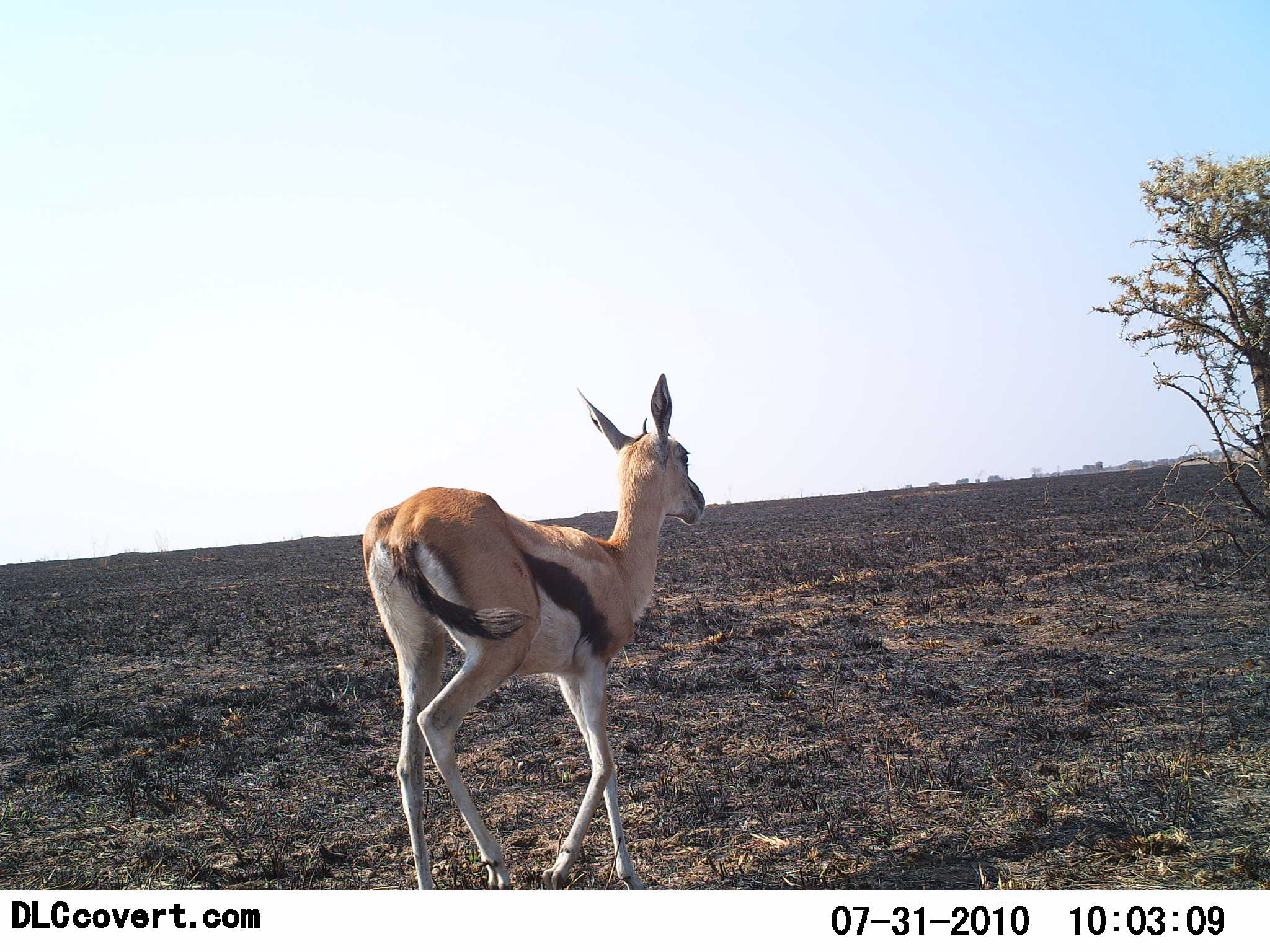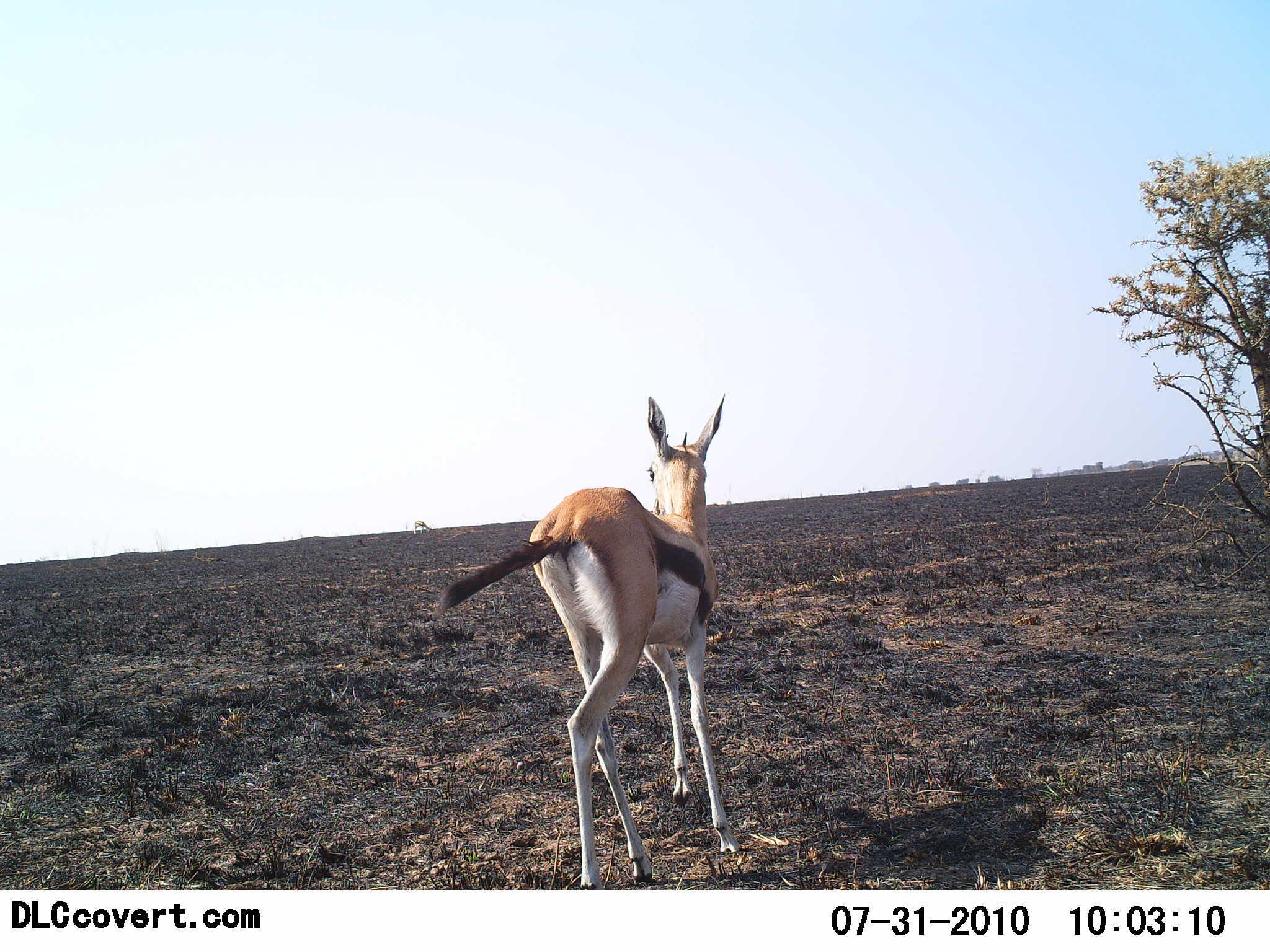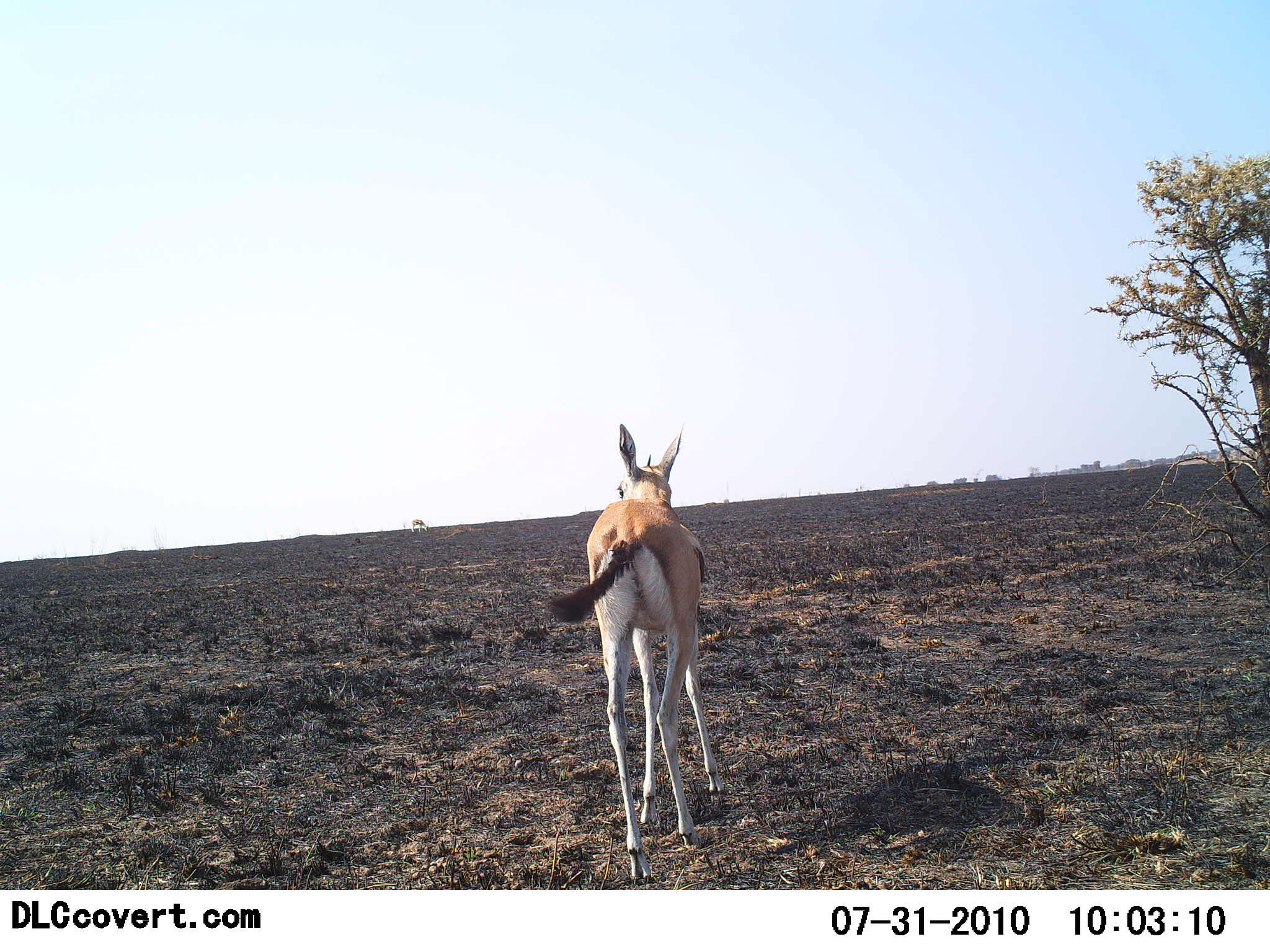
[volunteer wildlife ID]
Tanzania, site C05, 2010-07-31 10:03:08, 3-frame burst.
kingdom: Animalia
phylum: Chordata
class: Mammalia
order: Artiodactyla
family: Bovidae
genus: Eudorcas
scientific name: Eudorcas thomsonii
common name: thomson's gazelle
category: gazellethomsons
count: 1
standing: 6%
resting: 0%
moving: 94%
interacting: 0%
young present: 0%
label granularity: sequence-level